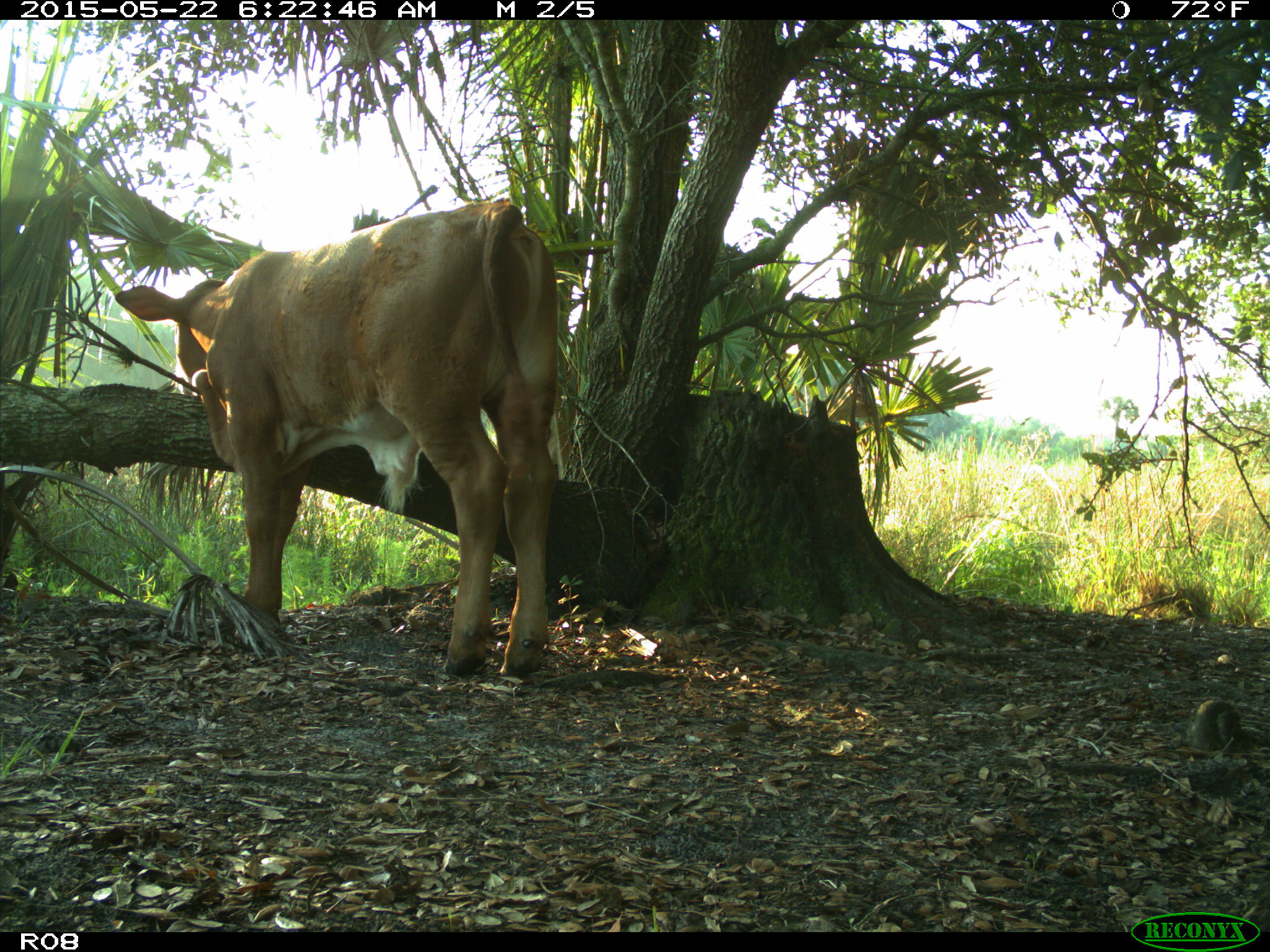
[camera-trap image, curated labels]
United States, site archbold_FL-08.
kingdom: Animalia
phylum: Chordata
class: Mammalia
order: Artiodactyla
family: Bovidae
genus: Bos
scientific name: Bos taurus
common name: domestic cow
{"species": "Bos taurus (domestic cow)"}